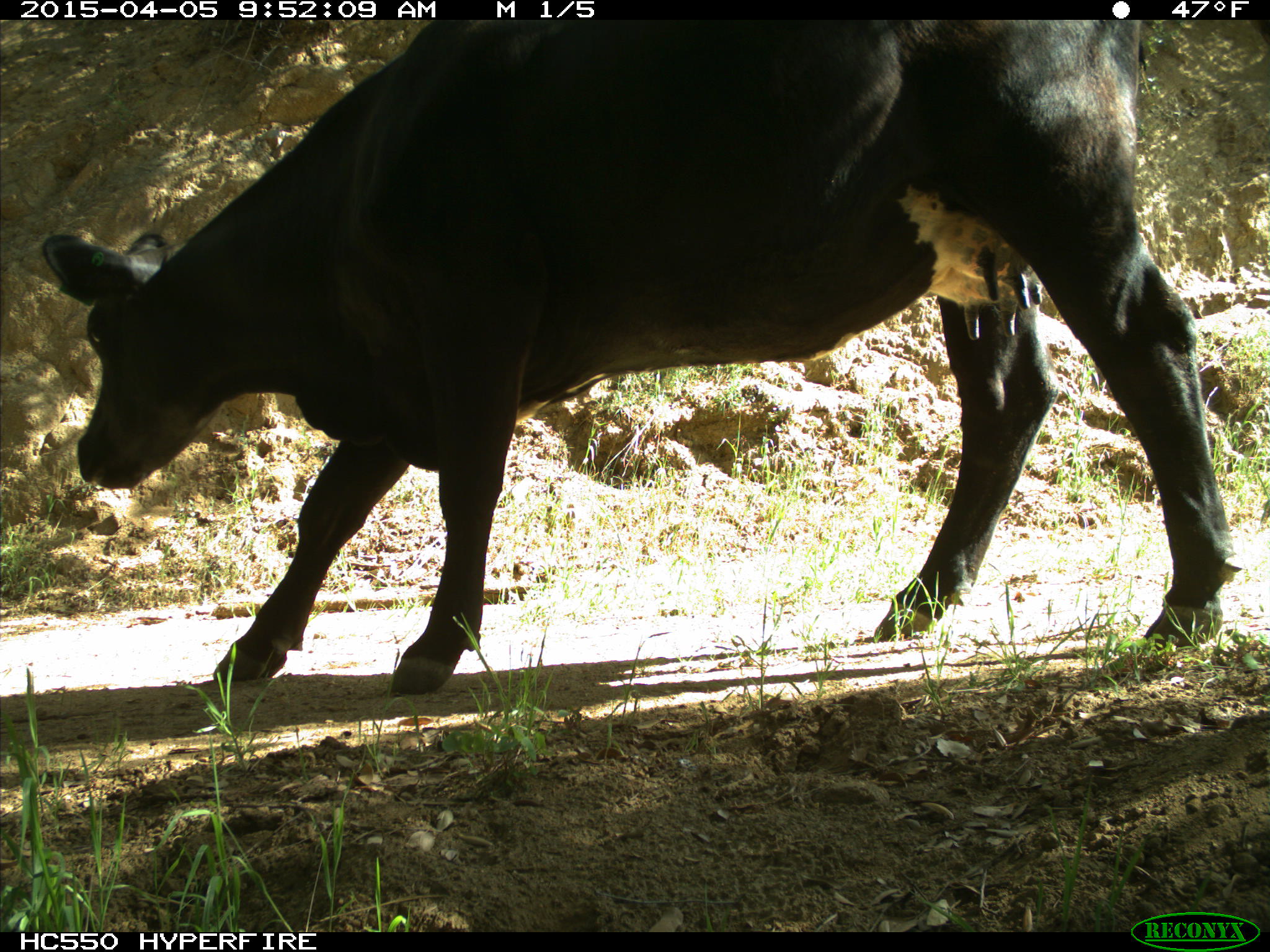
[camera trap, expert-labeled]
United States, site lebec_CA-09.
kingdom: Animalia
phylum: Chordata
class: Mammalia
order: Artiodactyla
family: Bovidae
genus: Bos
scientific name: Bos taurus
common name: domestic cow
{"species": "Bos taurus (domestic cow)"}